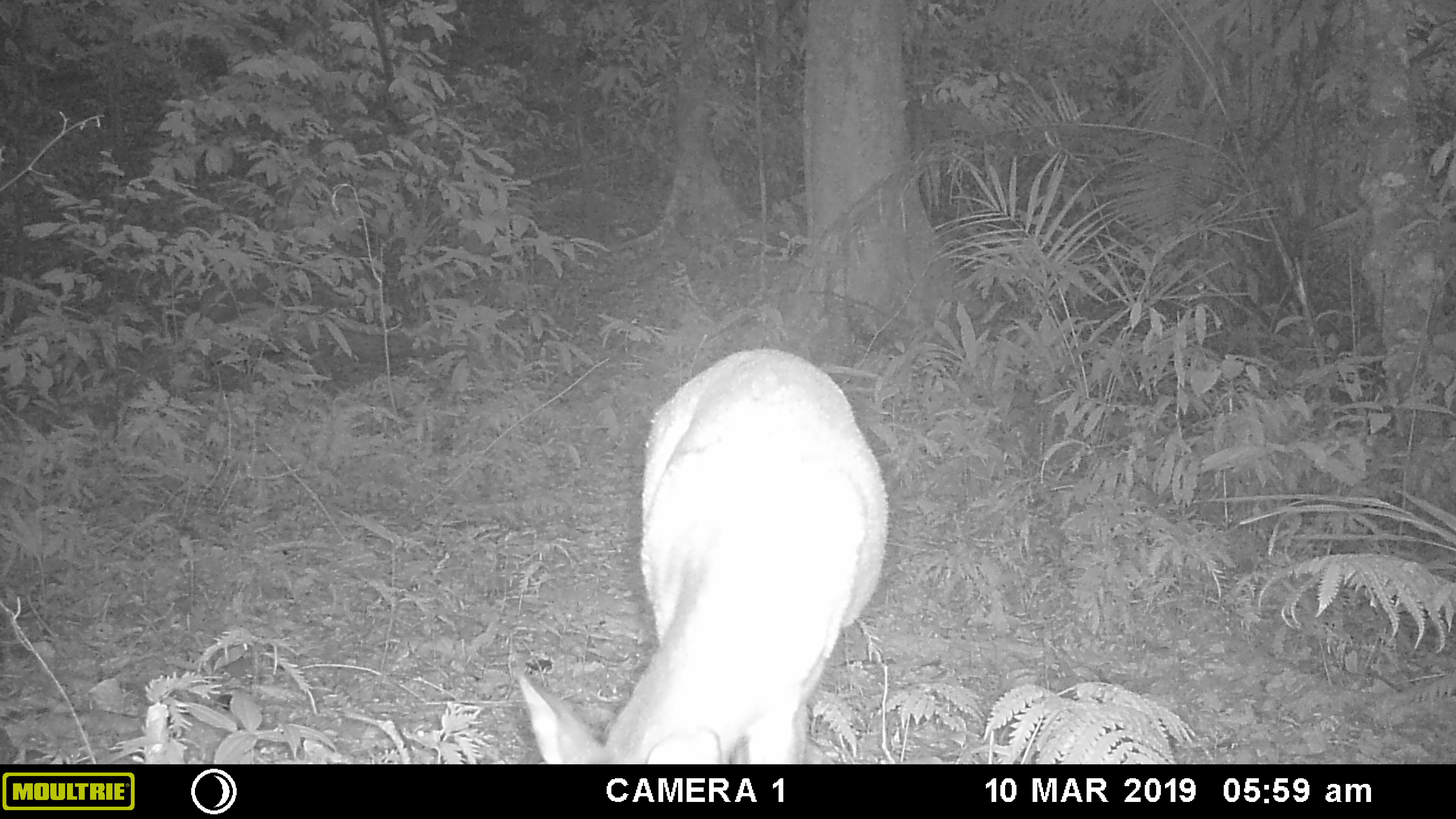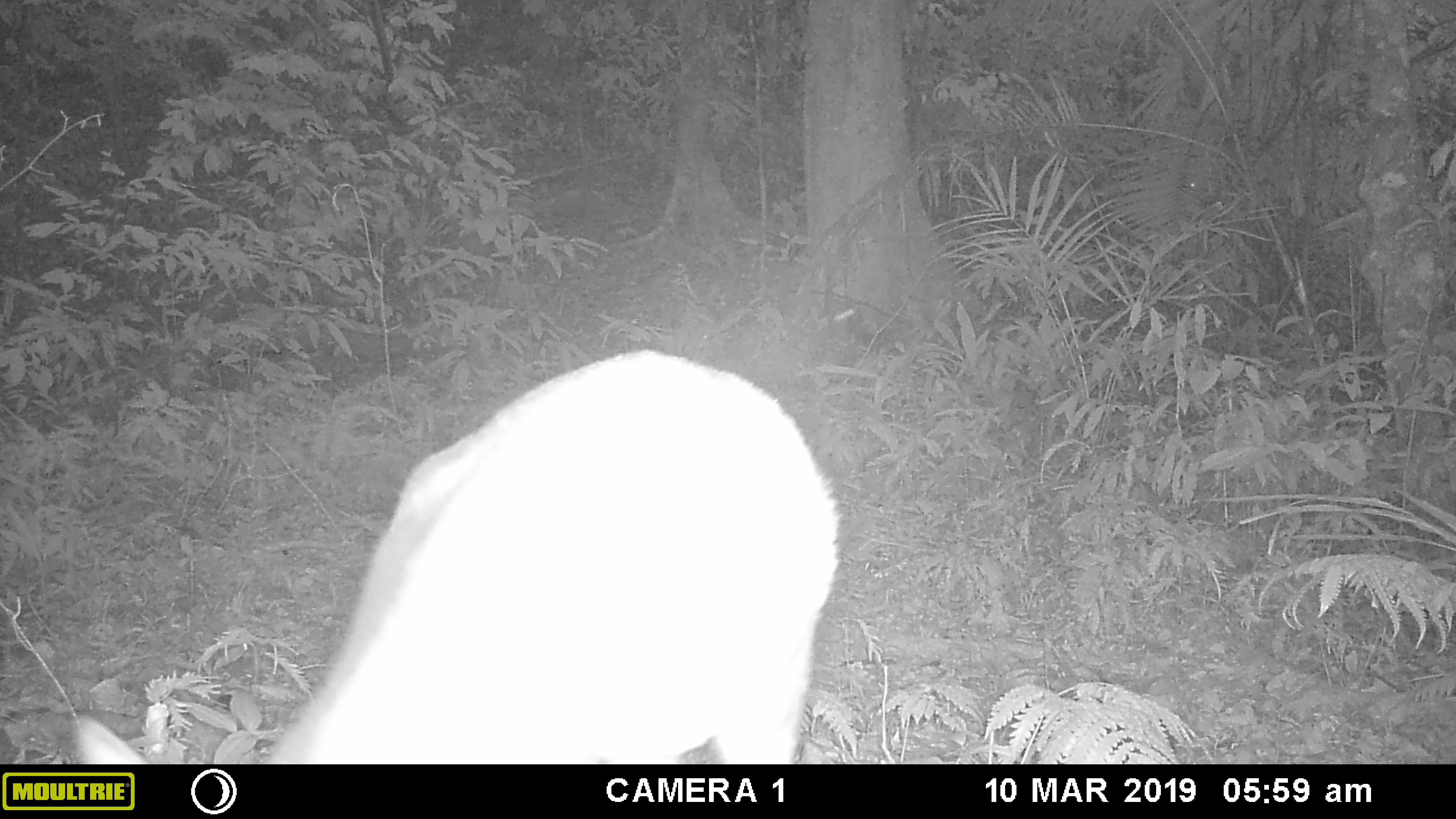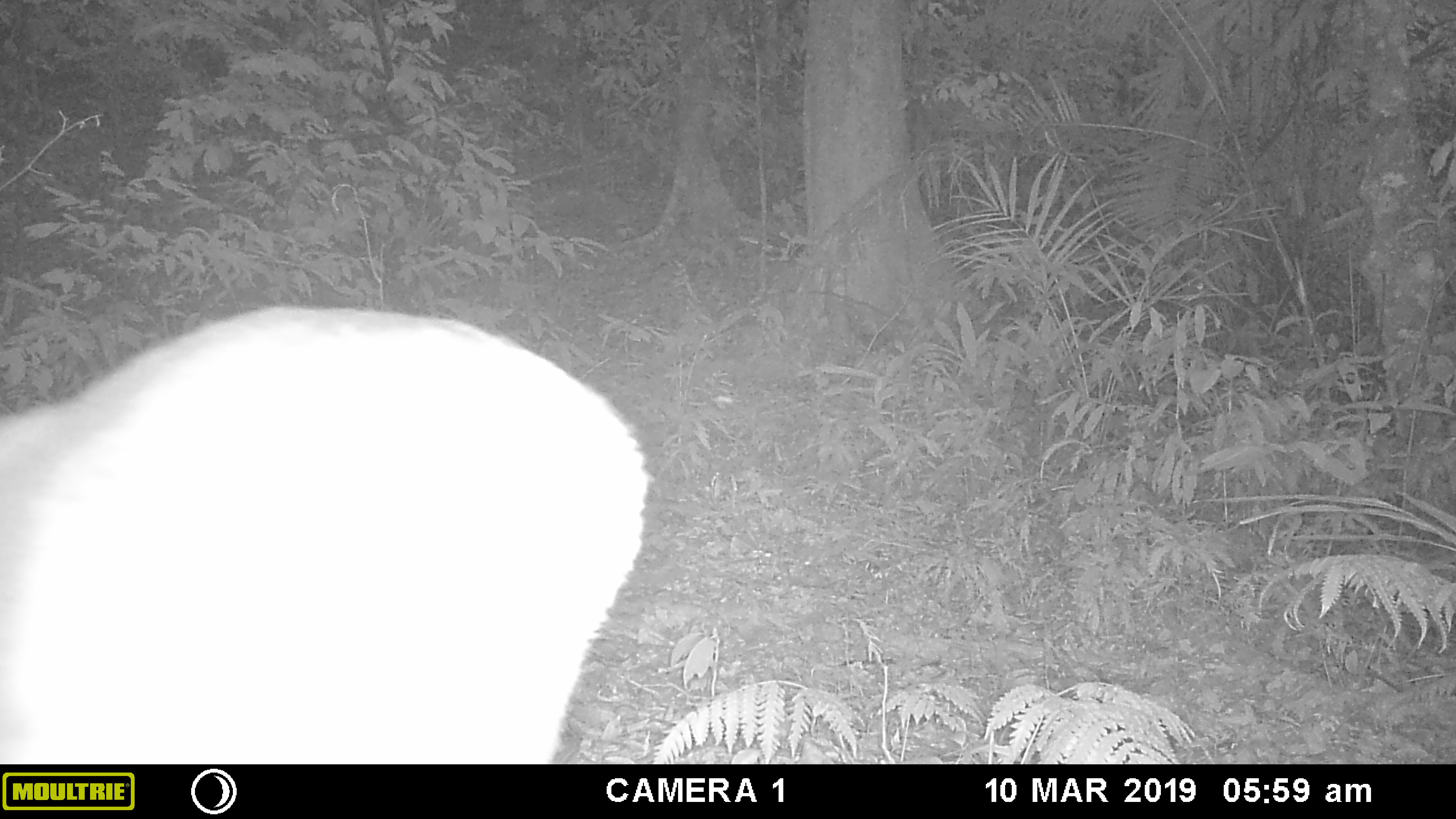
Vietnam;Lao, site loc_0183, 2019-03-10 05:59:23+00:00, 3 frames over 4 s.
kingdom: Animalia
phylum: Chordata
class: Mammalia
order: Artiodactyla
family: Cervidae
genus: Muntiacus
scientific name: Muntiacus vuquangensis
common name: large-antlered muntjac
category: large antlered muntjac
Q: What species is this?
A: Large antlered muntjac (large-antlered muntjac) (Muntiacus vuquangensis).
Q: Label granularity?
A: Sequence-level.